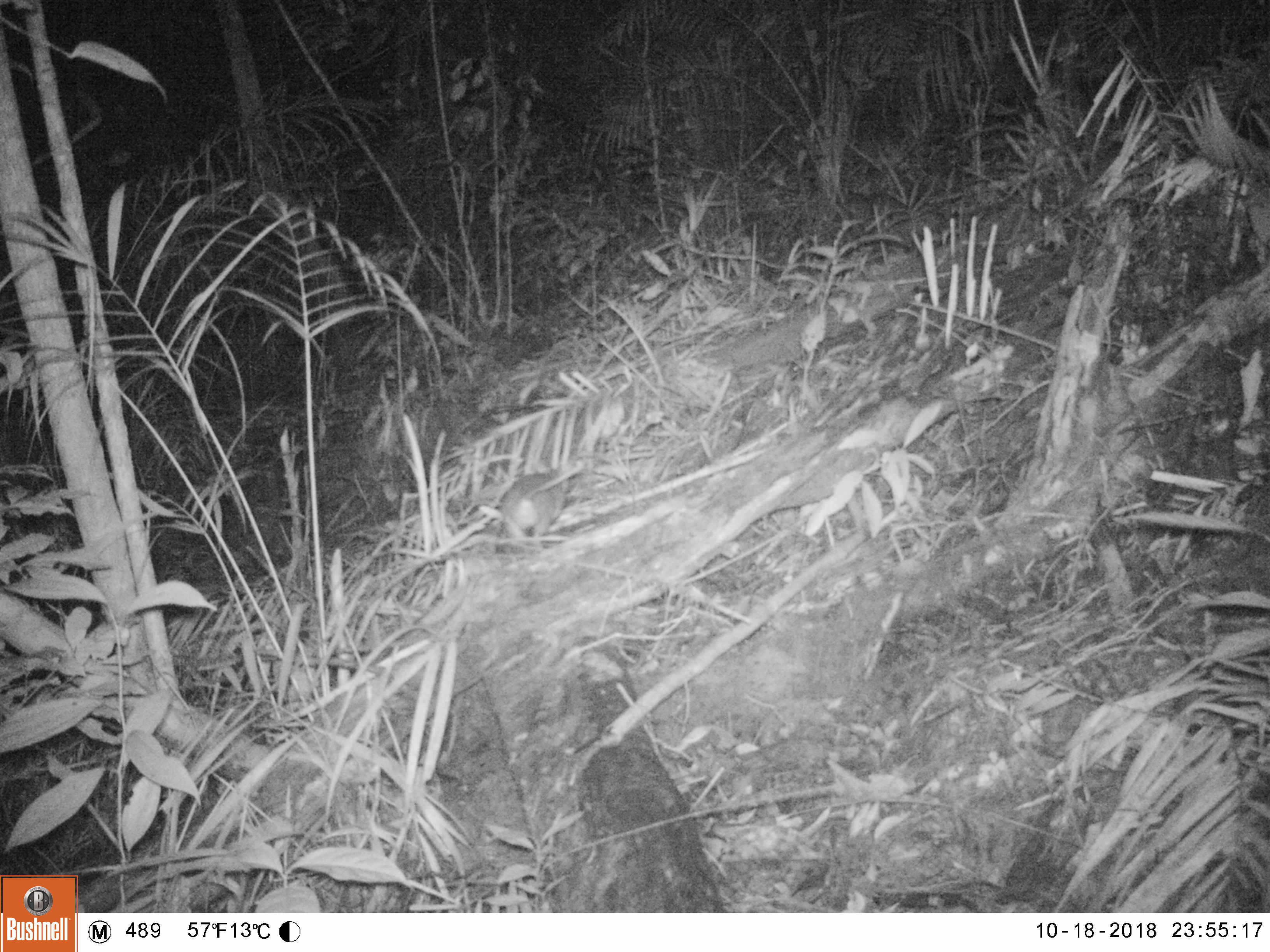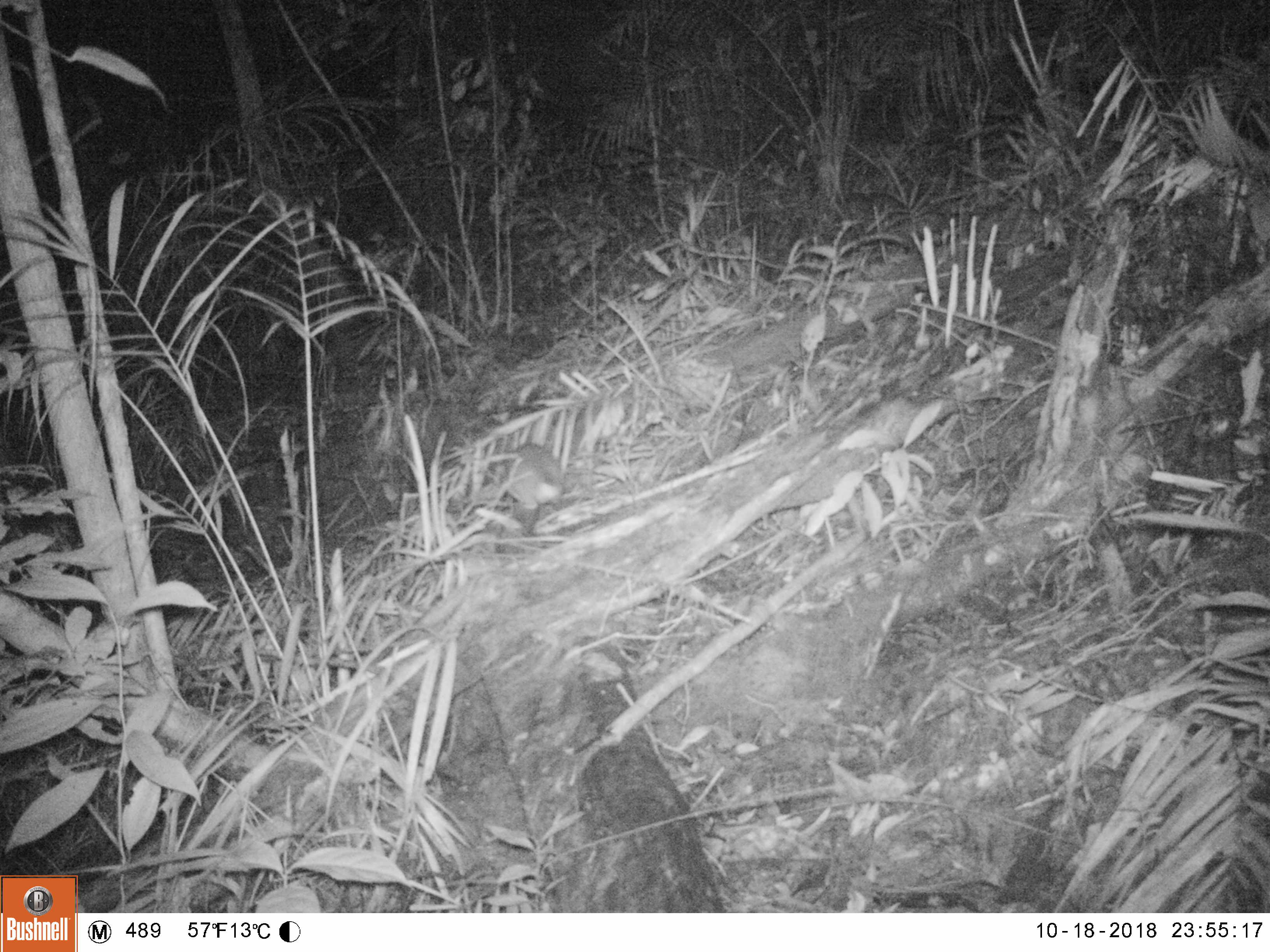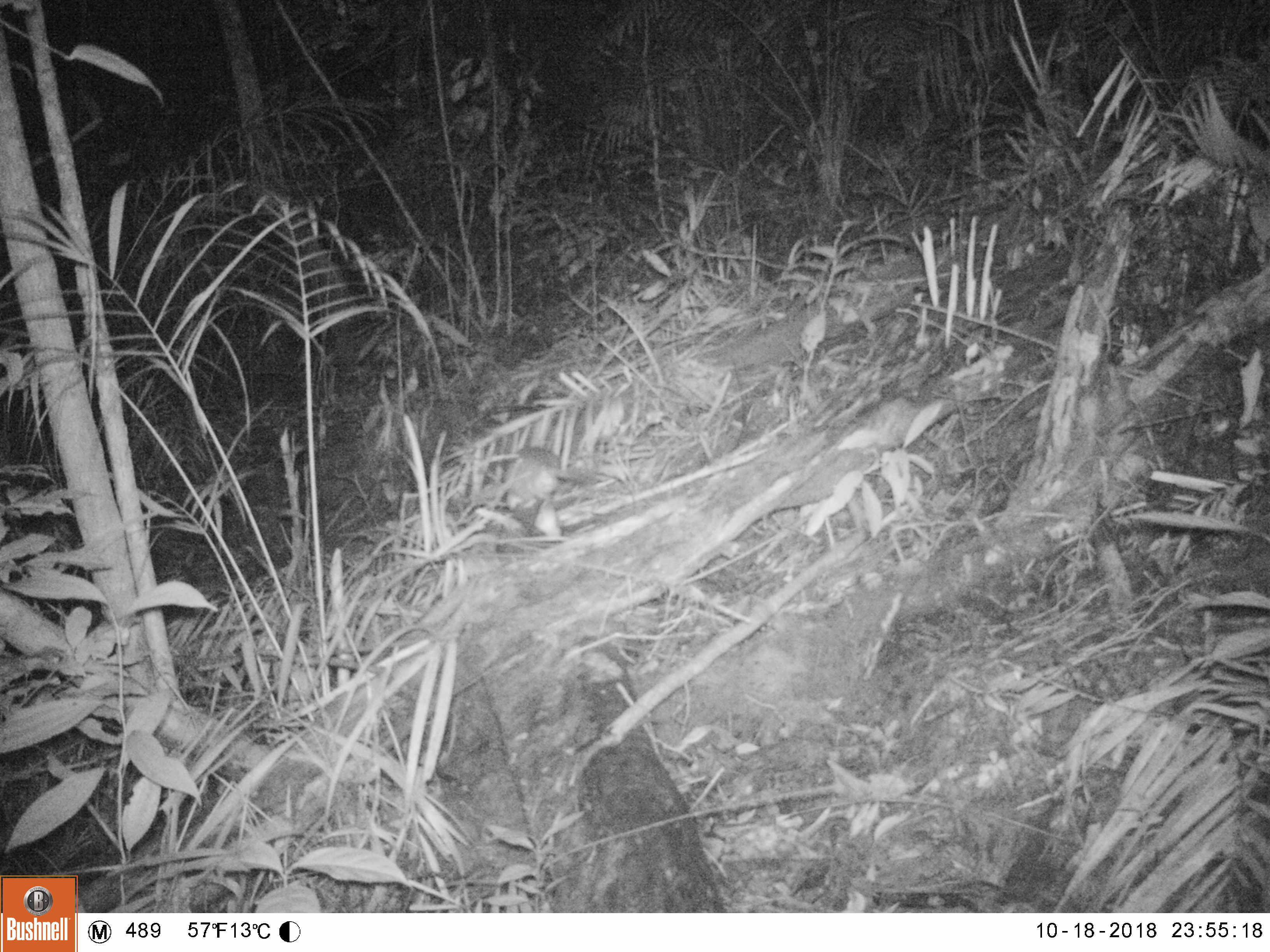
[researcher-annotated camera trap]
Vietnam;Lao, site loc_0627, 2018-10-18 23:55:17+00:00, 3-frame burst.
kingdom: Animalia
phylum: Chordata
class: Mammalia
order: Rodentia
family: Muridae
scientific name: Muridae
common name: old-world mice and rats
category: unidentified murid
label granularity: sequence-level